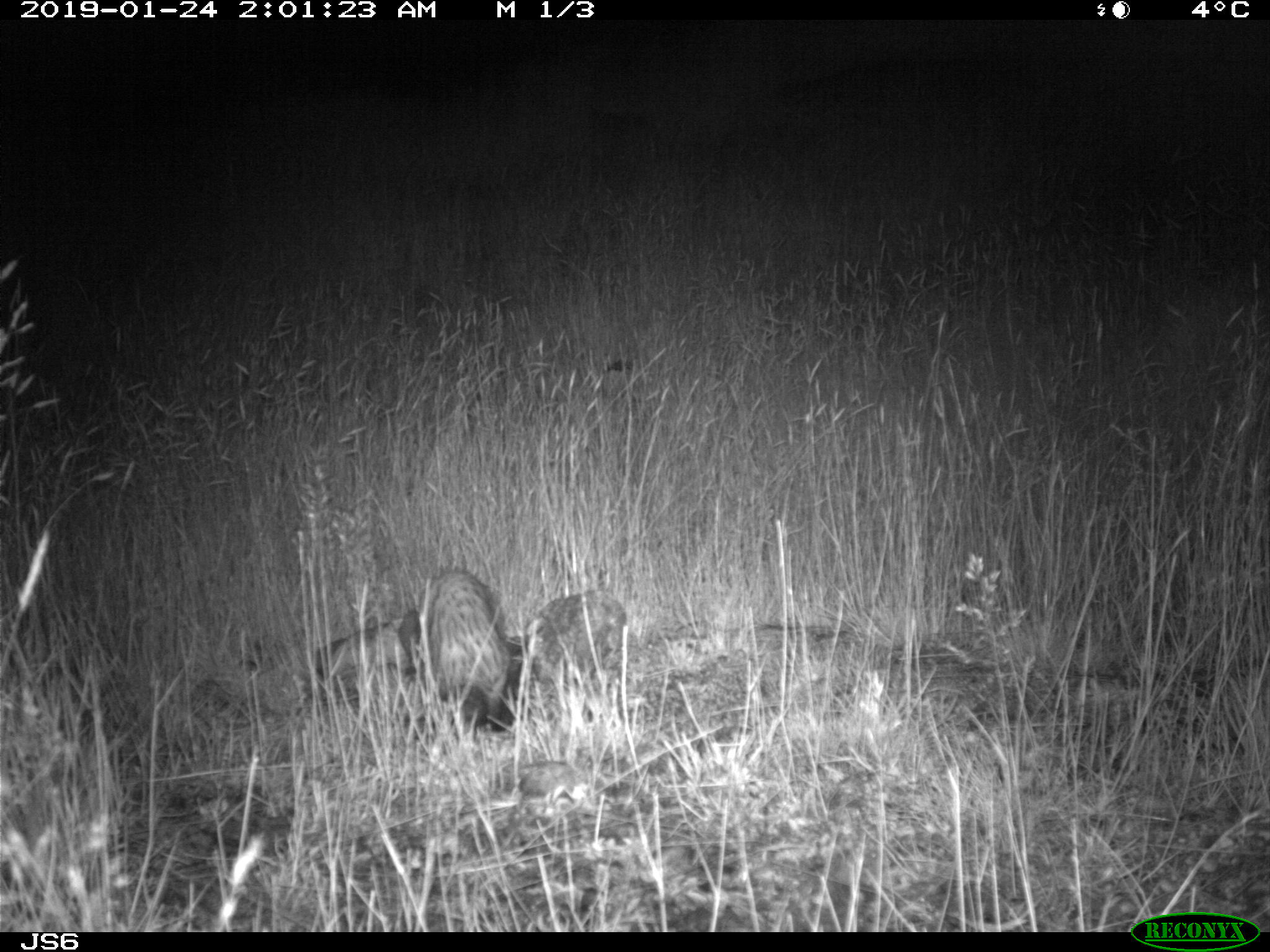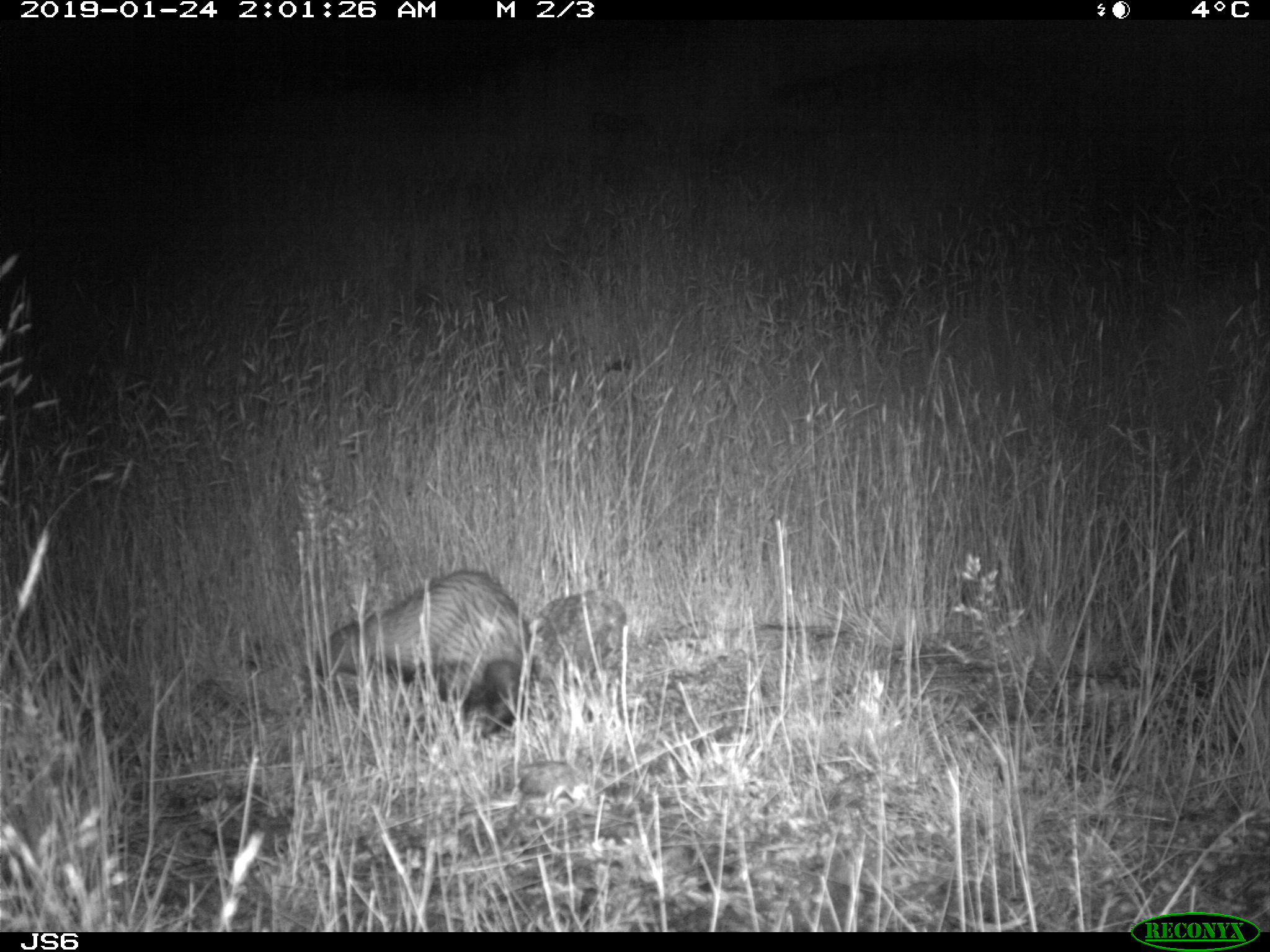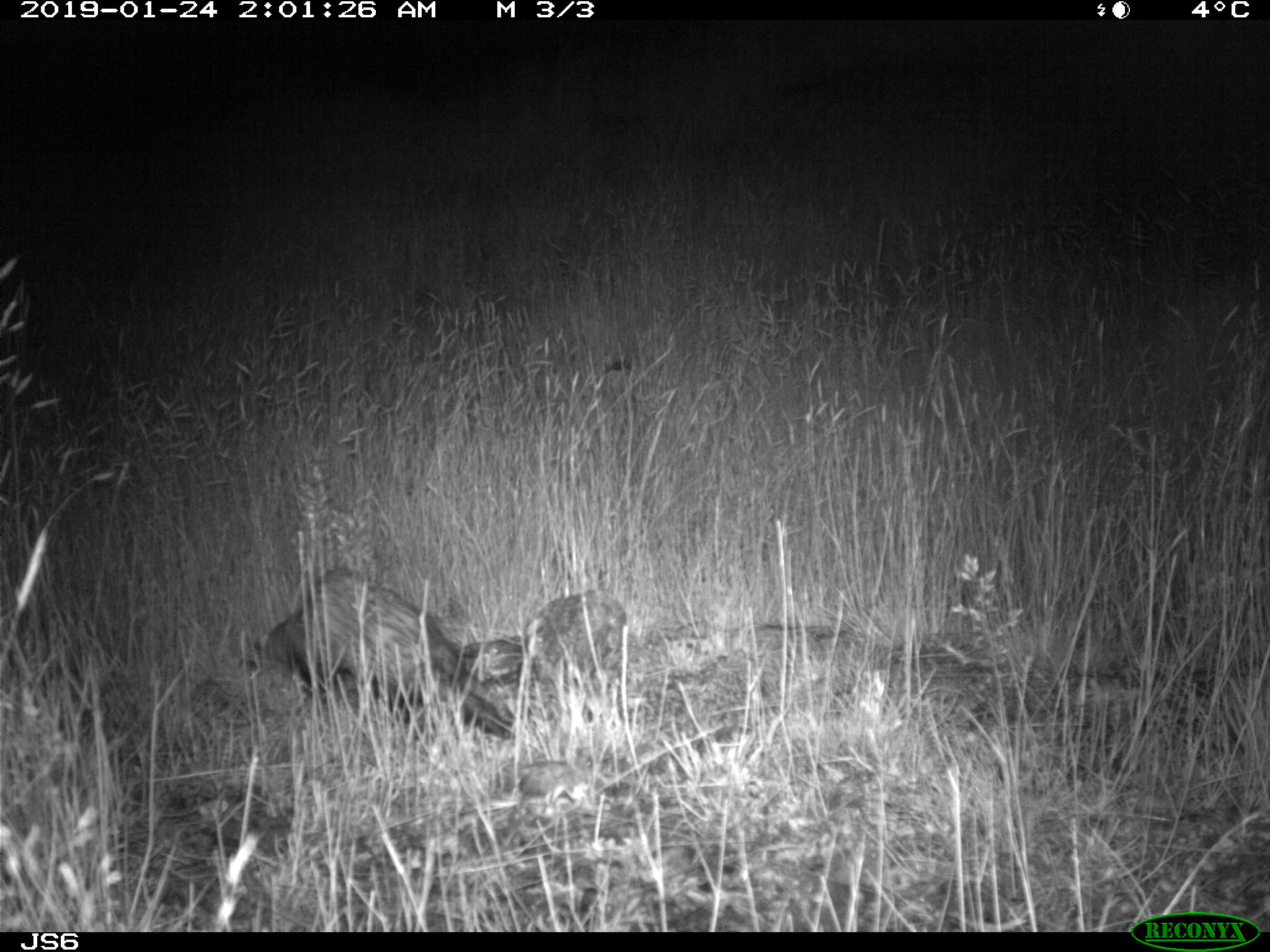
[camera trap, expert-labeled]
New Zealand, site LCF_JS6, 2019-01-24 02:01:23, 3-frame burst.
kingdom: Animalia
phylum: Chordata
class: Mammalia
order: Carnivora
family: Mustelidae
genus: Mustela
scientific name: Mustela furo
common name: ferret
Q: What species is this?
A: Ferret (Mustela furo).